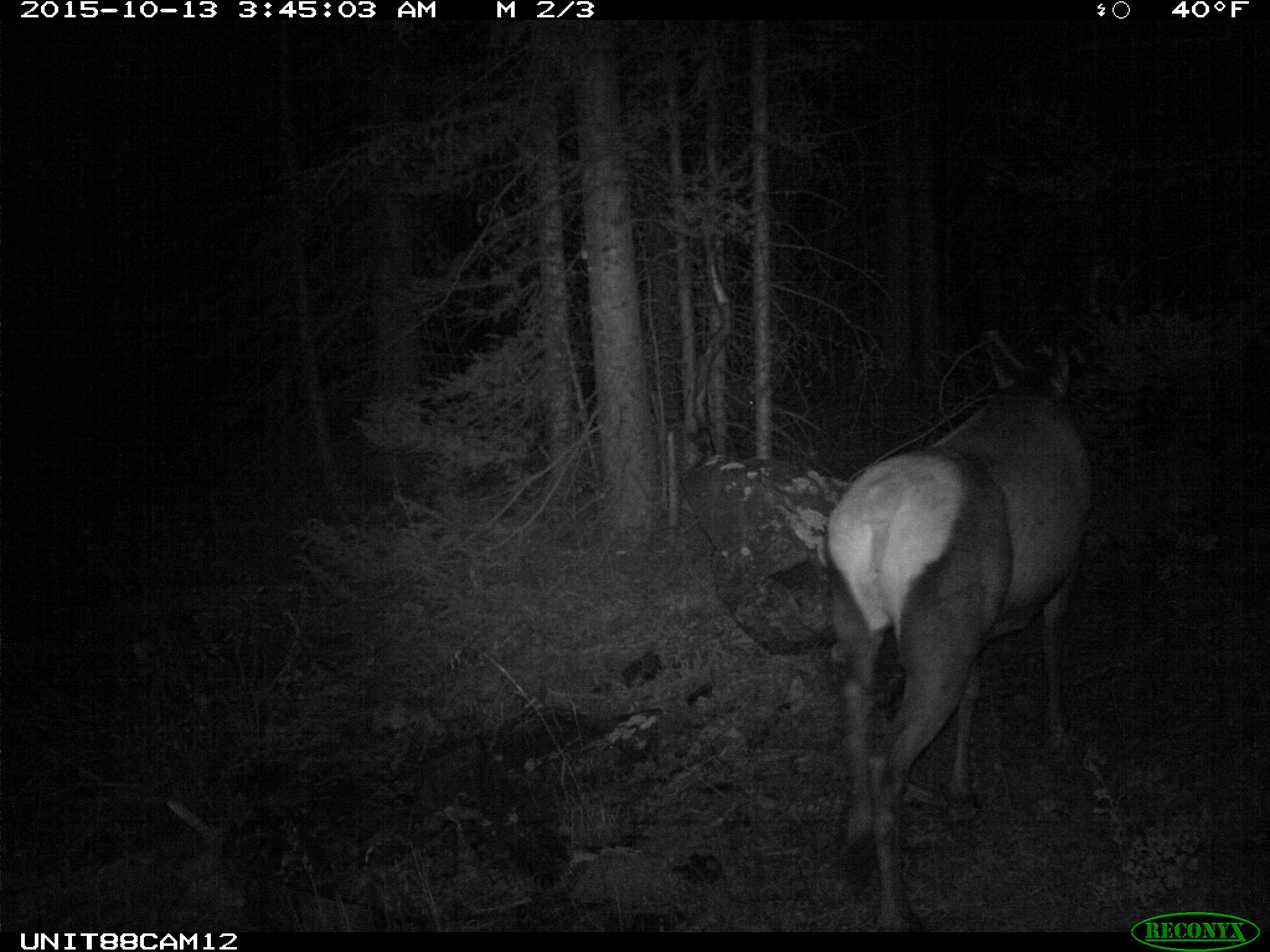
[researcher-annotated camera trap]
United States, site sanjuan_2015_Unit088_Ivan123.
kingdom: Animalia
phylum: Chordata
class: Mammalia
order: Artiodactyla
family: Cervidae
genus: Cervus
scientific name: Cervus elaphus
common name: red deer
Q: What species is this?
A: Cervus elaphus (red deer).